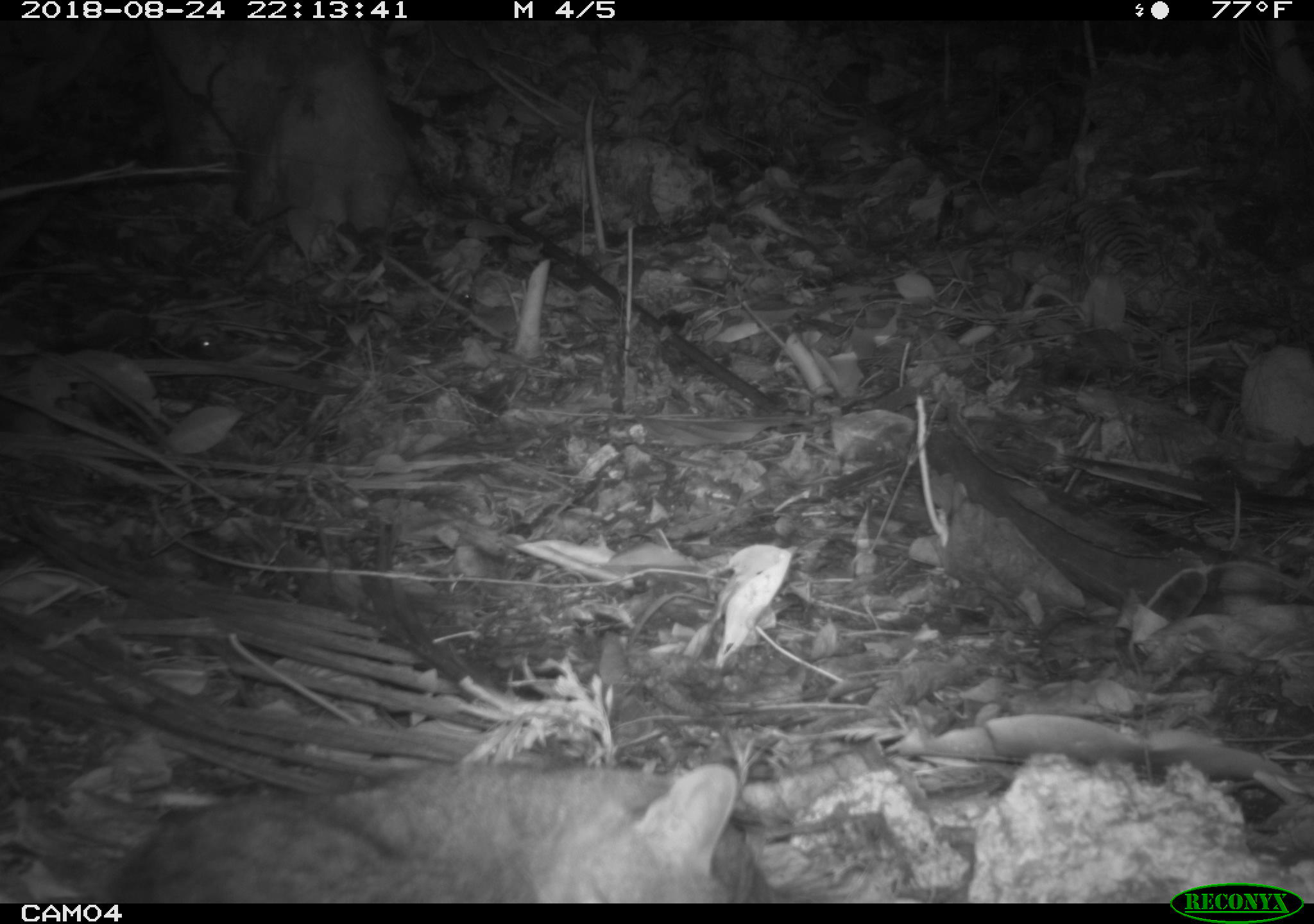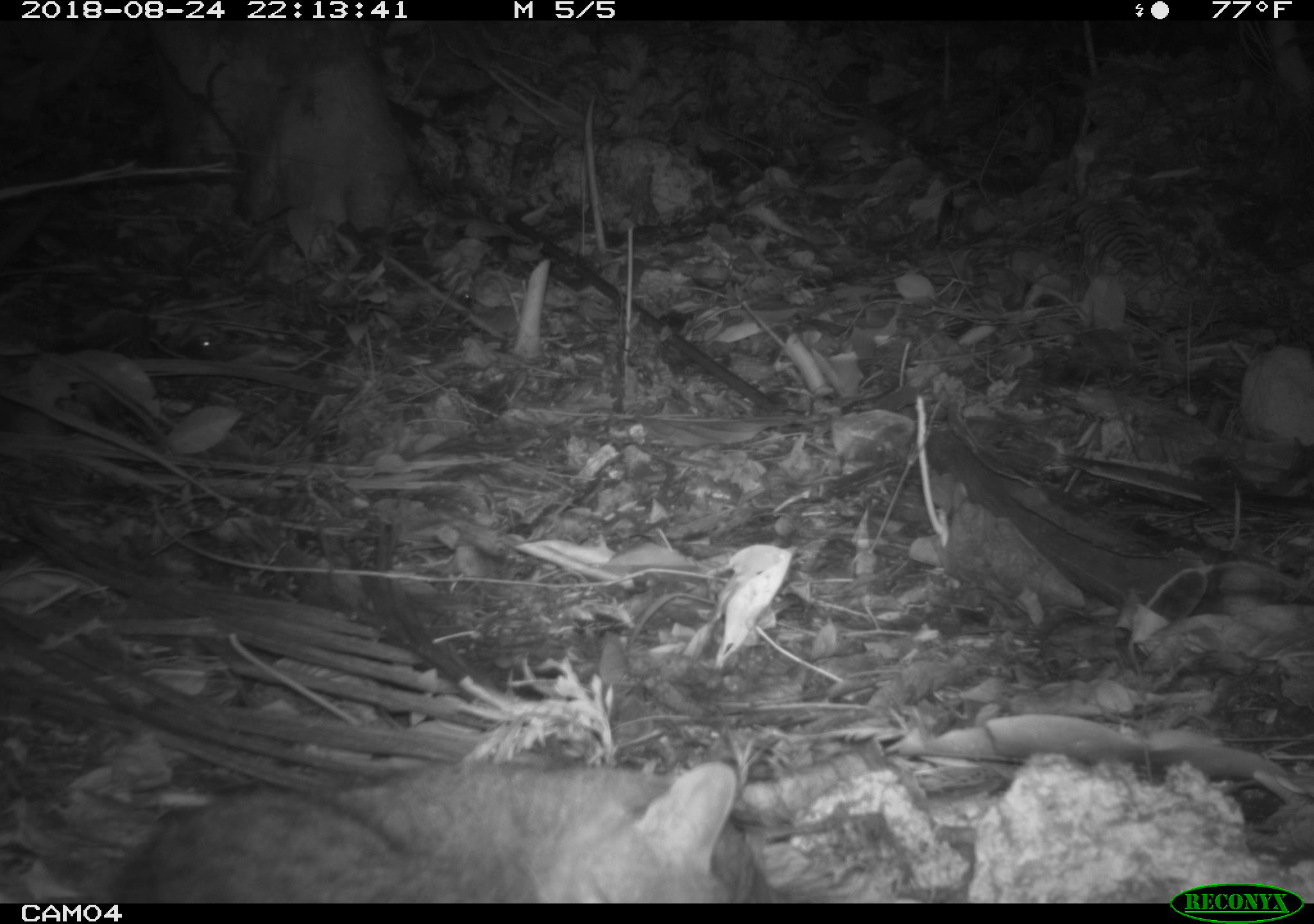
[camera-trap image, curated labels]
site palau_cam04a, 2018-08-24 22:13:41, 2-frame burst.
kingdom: Animalia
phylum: Chordata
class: Mammalia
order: Carnivora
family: Felidae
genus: Felis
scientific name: Felis catus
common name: cat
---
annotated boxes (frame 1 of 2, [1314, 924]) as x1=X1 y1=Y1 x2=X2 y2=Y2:
cat: x1=114 y1=753 x2=769 y2=901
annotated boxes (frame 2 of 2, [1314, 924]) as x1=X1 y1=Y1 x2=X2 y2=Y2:
cat: x1=103 y1=753 x2=765 y2=902